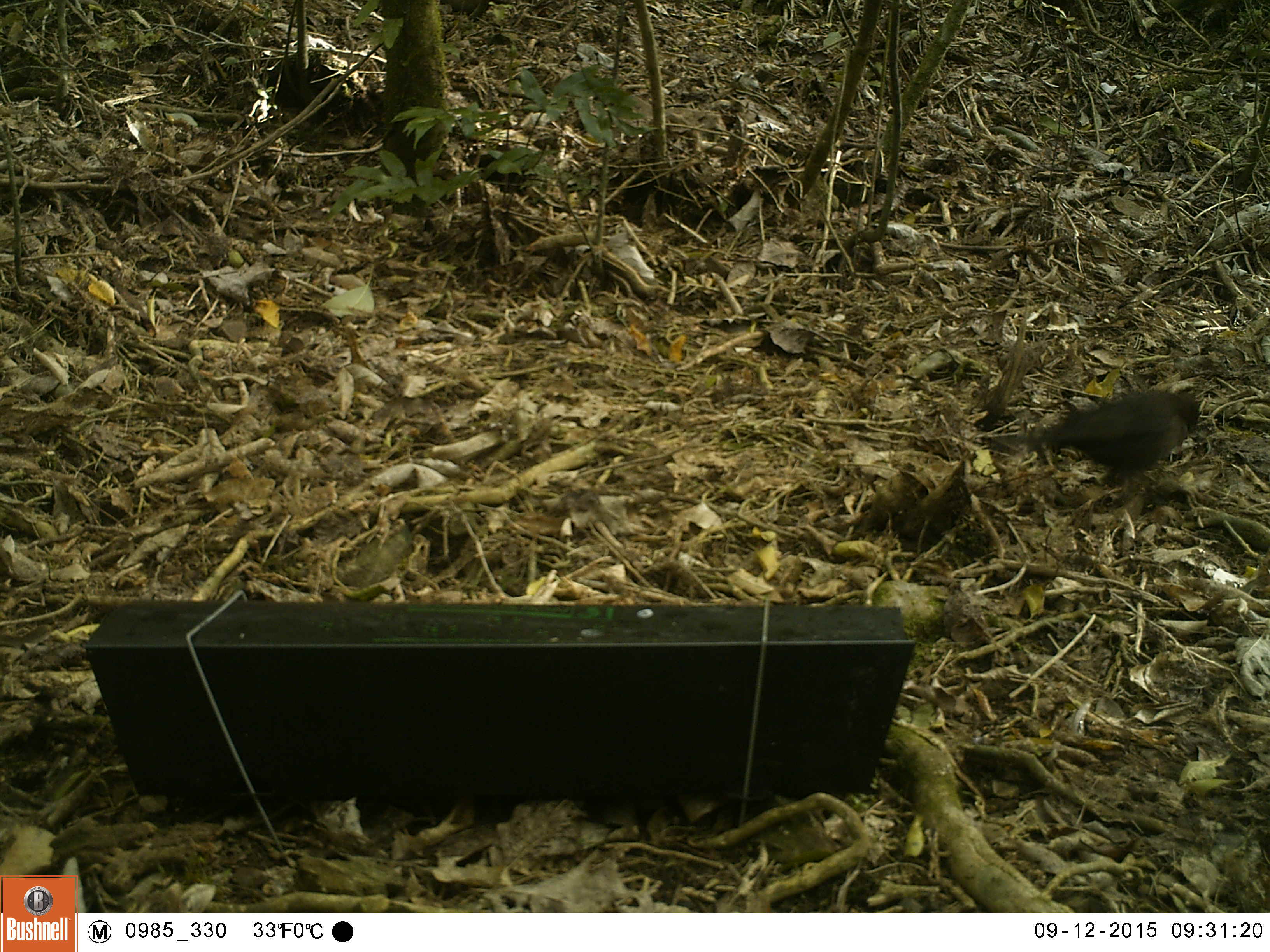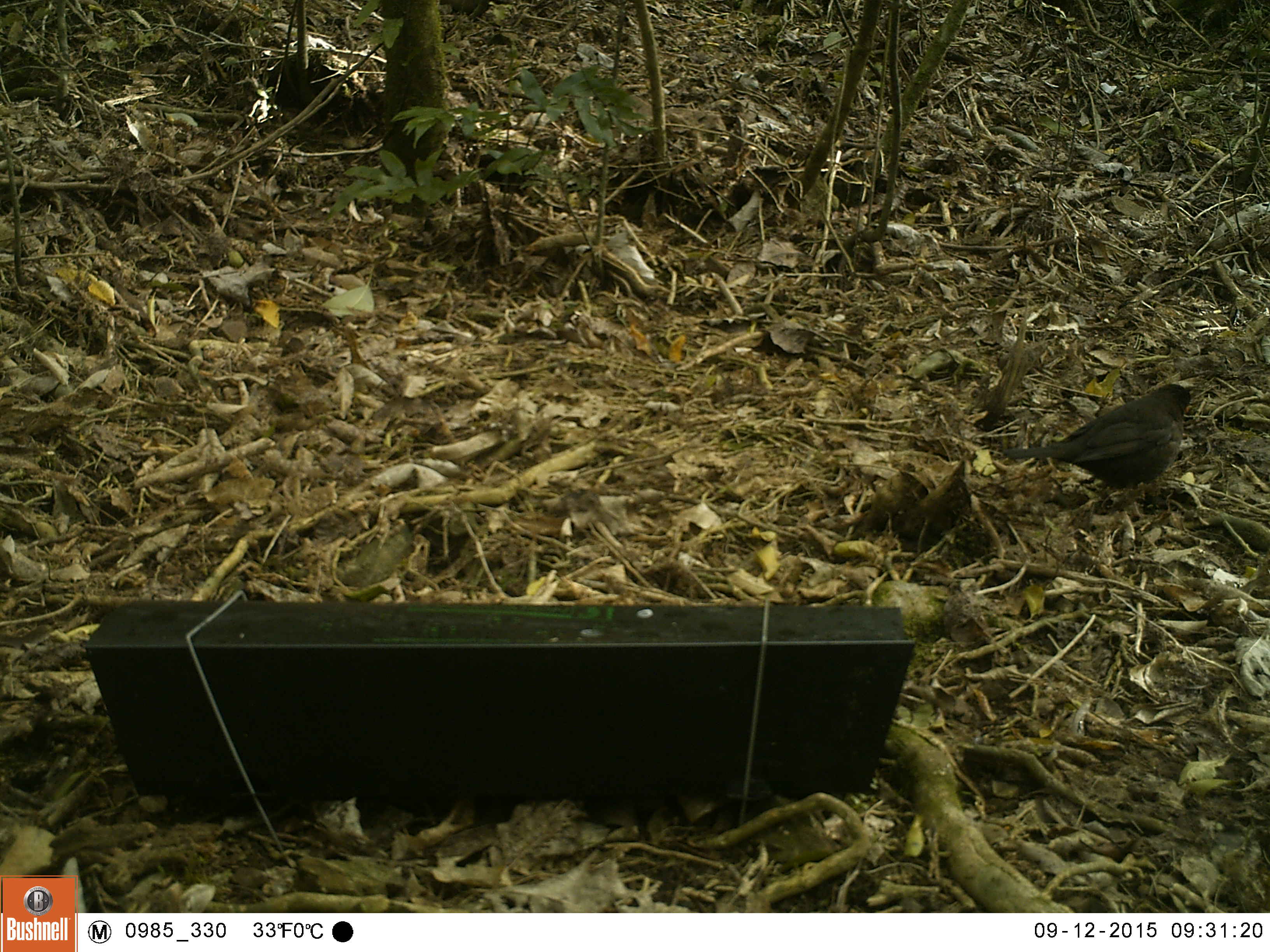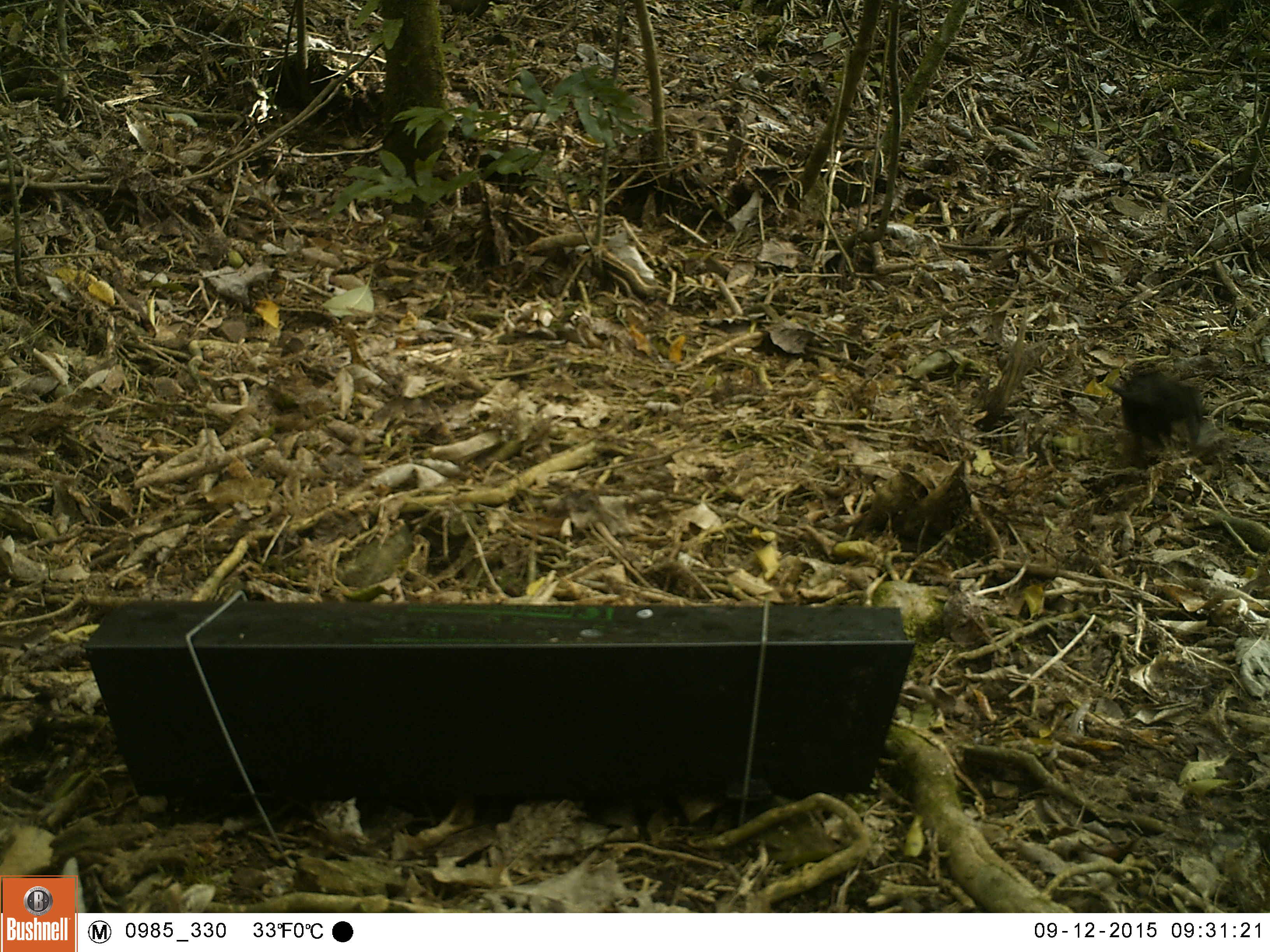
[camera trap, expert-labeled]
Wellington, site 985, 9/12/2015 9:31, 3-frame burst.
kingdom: Animalia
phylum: Chordata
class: Aves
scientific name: Aves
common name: bird